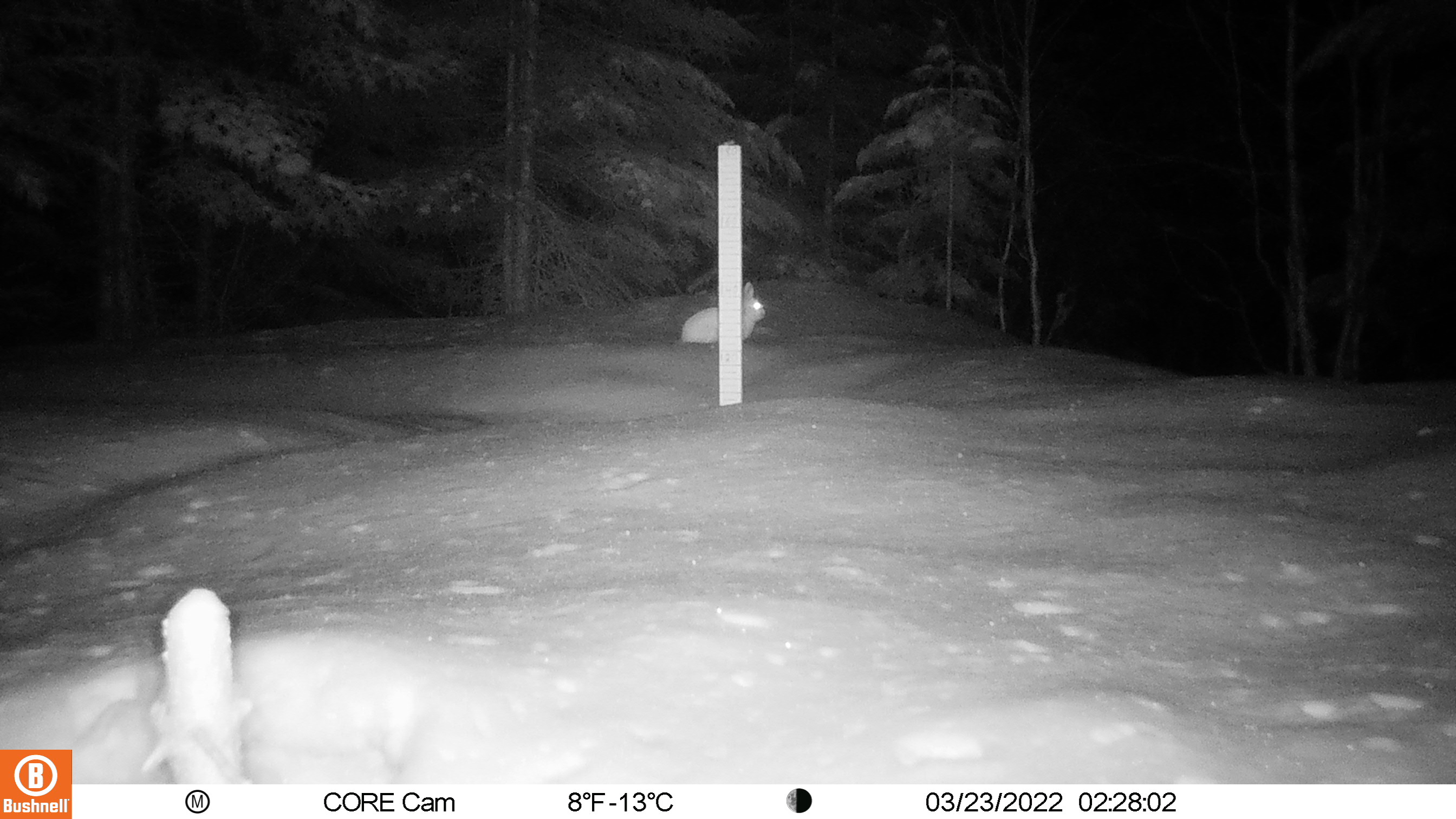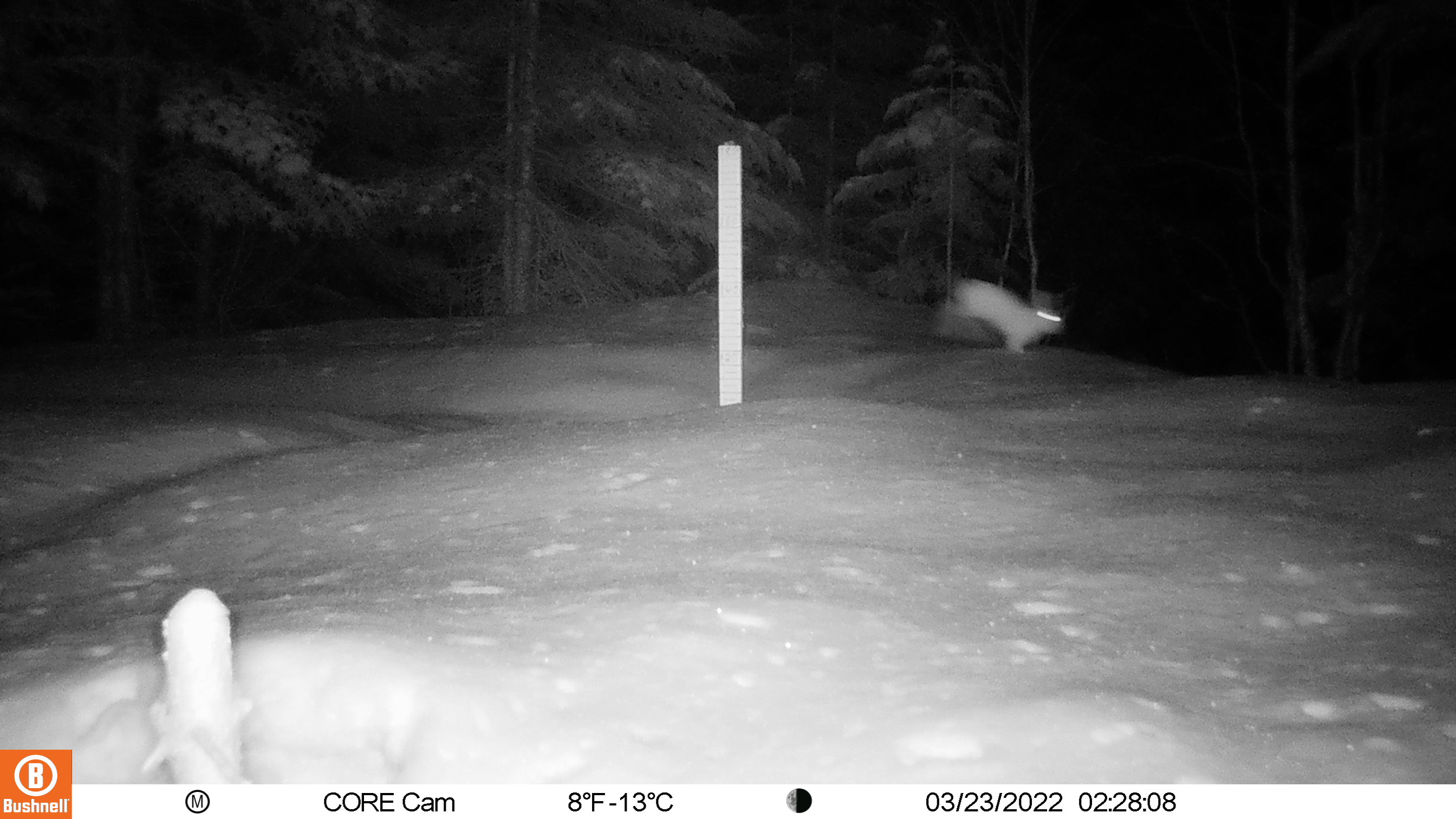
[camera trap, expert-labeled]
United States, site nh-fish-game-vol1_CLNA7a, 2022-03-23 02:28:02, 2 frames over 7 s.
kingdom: Animalia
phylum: Chordata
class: Mammalia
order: Lagomorpha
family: Leporidae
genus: Lepus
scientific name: Lepus americanus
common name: snowshoe hare